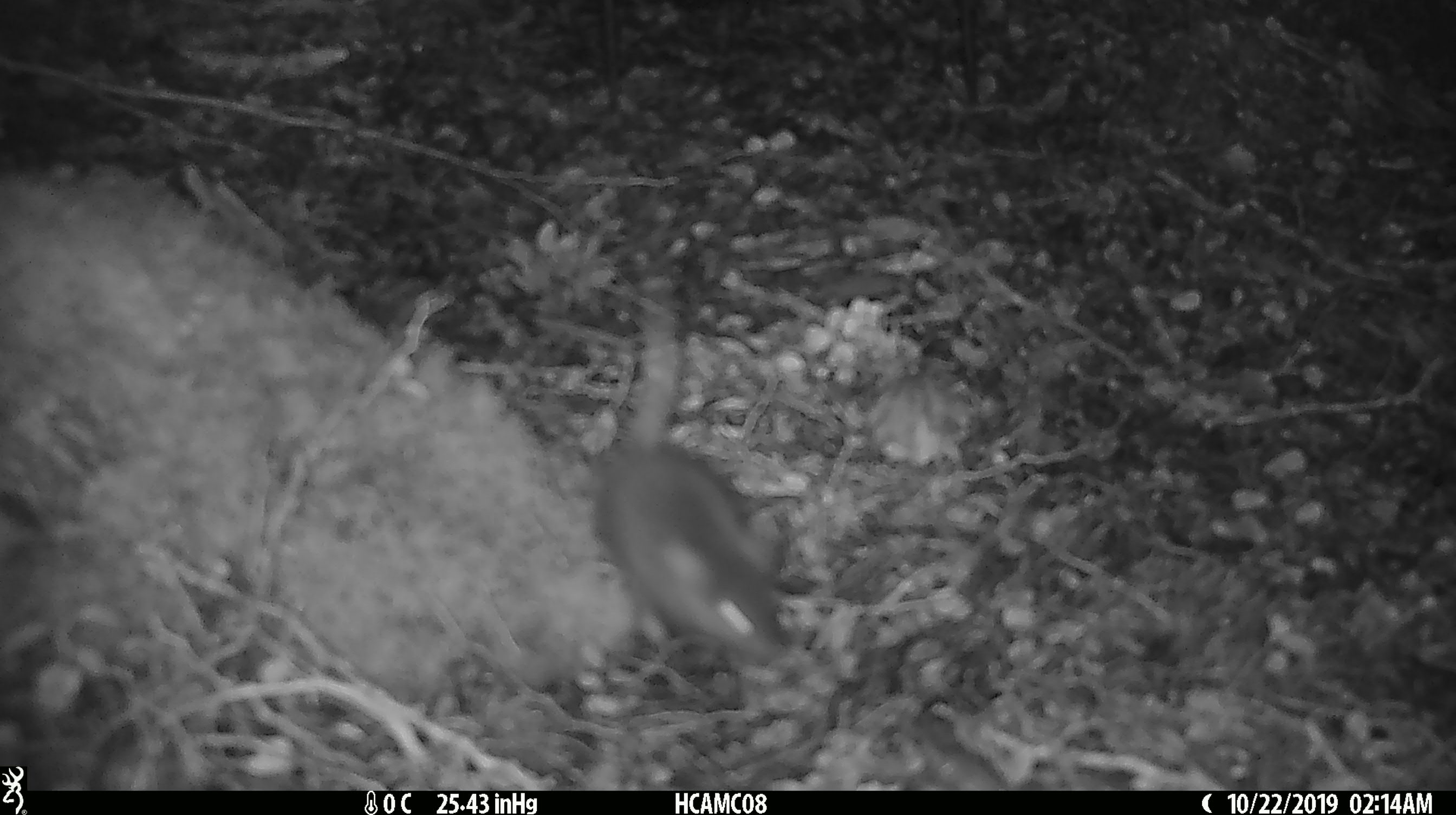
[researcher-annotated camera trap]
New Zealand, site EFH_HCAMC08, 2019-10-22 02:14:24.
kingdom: Animalia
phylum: Chordata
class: Mammalia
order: Rodentia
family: Muridae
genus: Mus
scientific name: Mus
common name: mouse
Mouse (Mus).